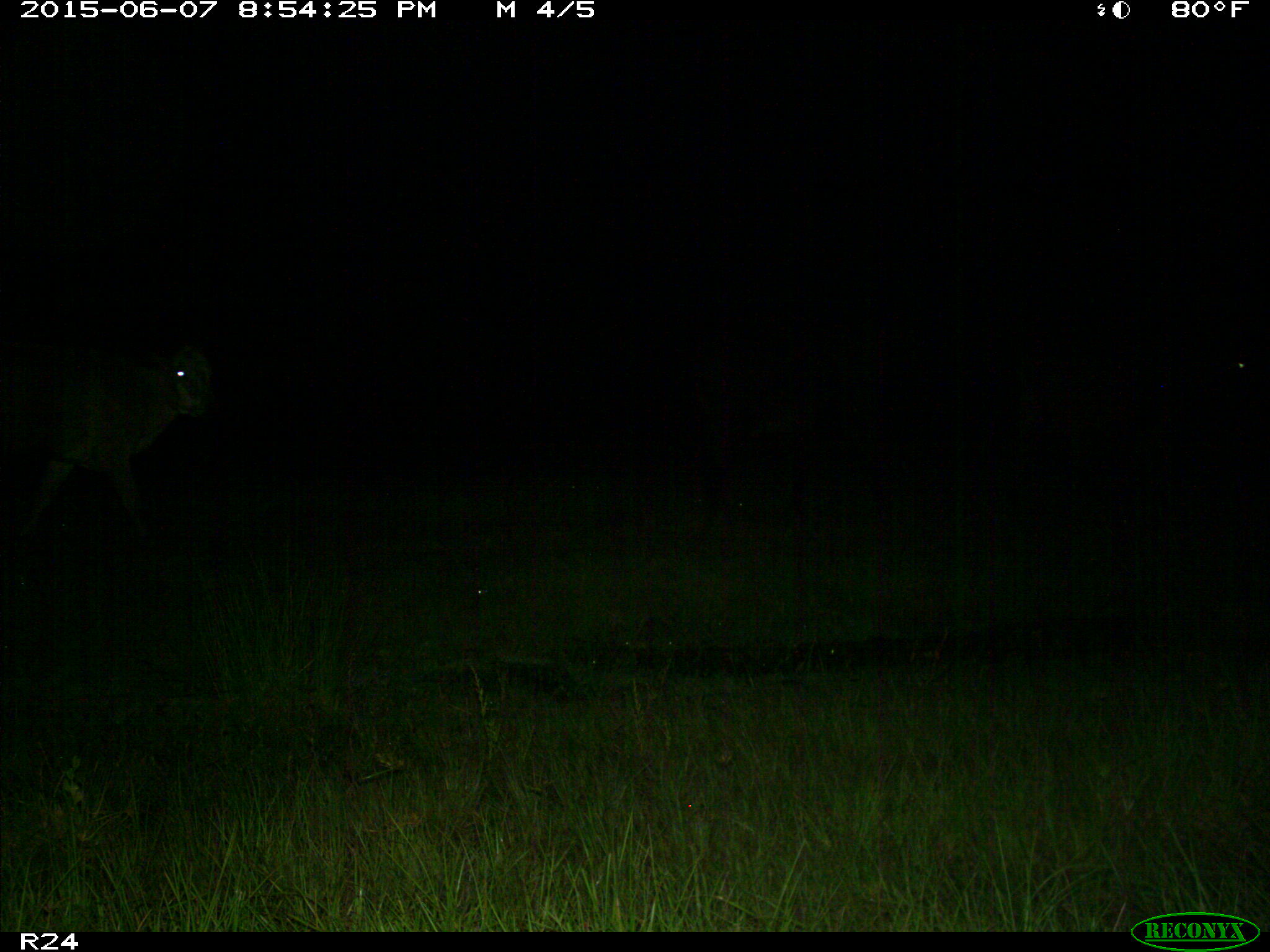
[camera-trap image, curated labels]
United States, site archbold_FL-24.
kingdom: Animalia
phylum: Chordata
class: Mammalia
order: Artiodactyla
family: Bovidae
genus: Bos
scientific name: Bos taurus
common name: domestic cow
Bos taurus (domestic cow).